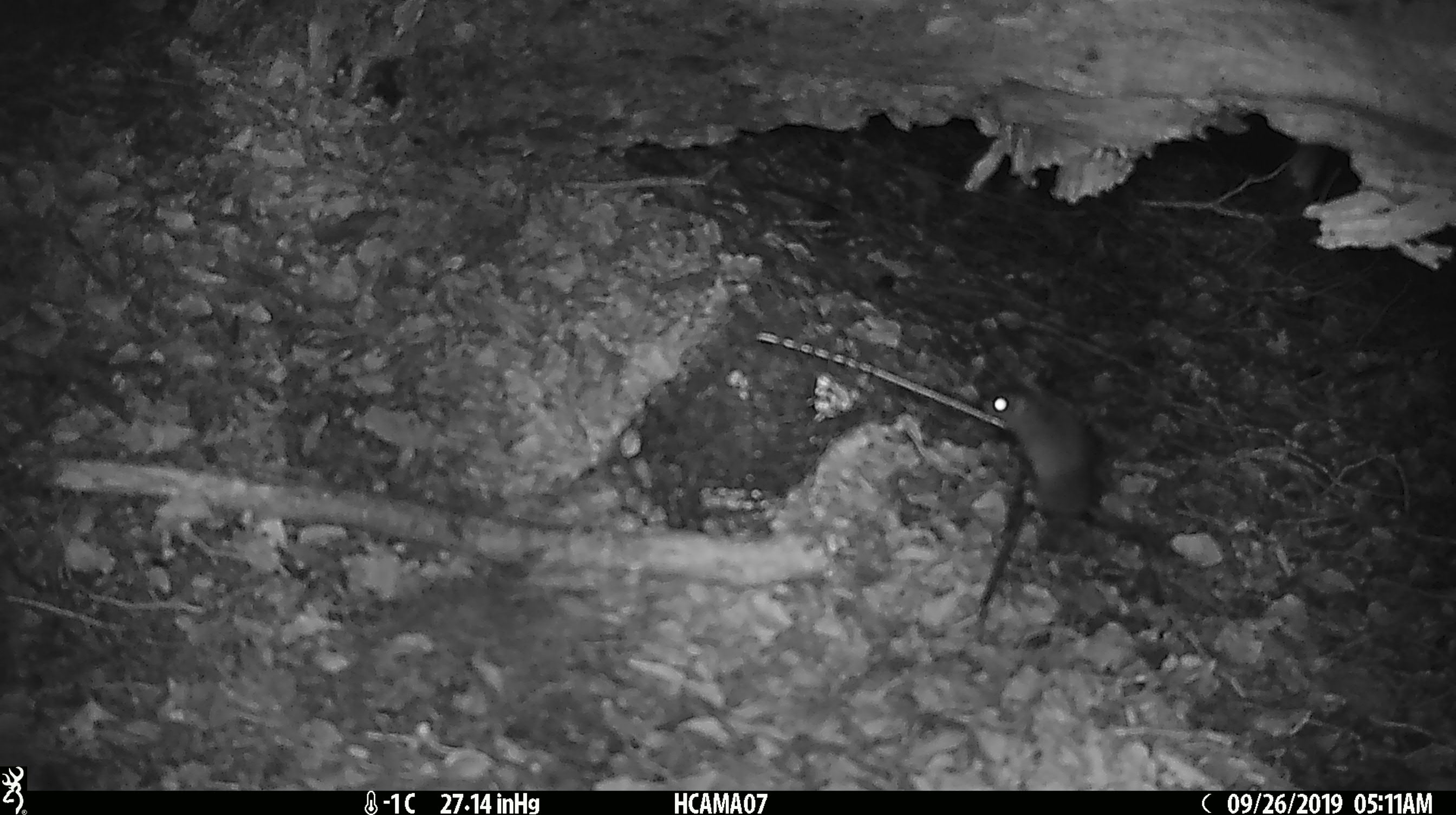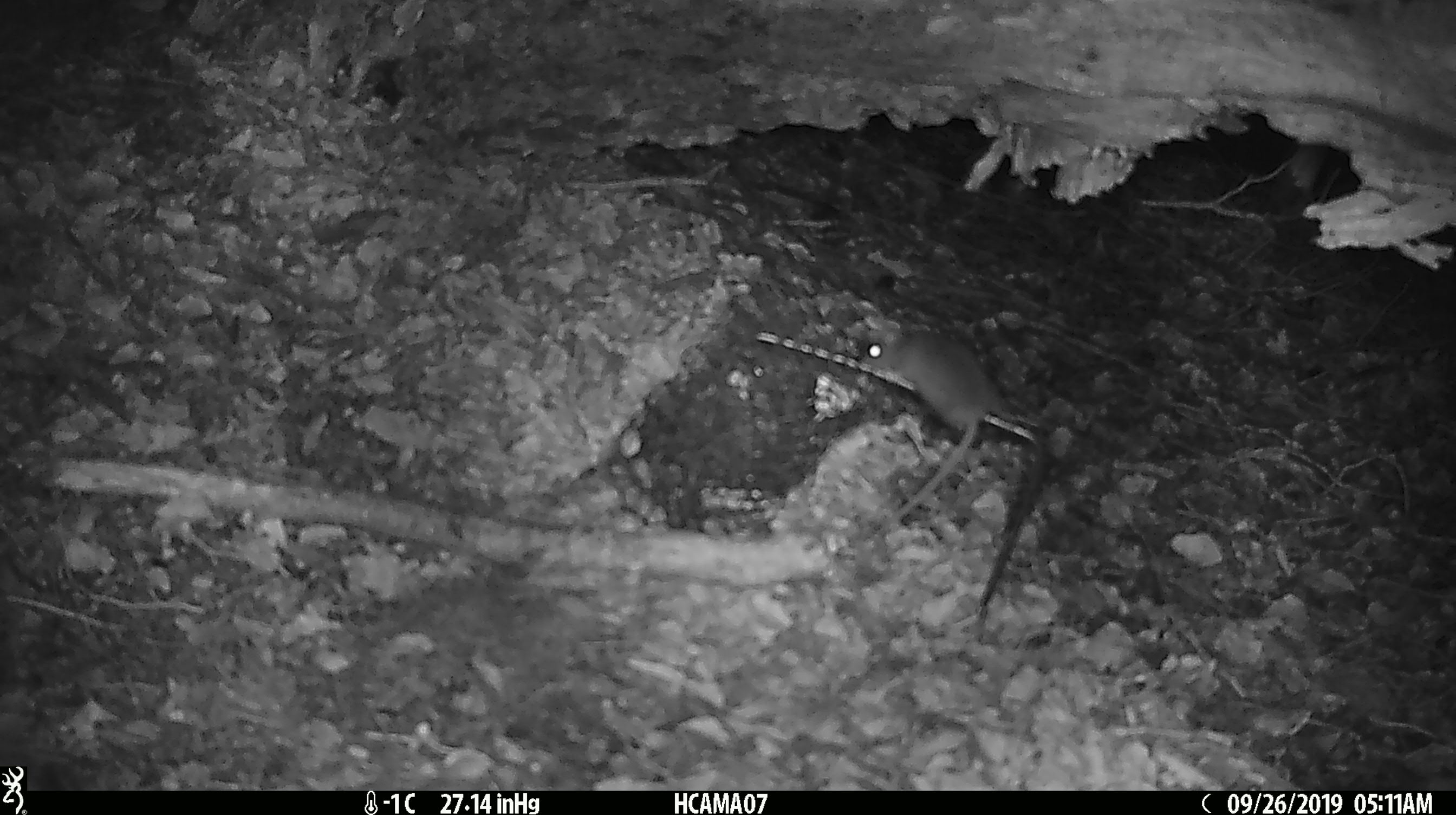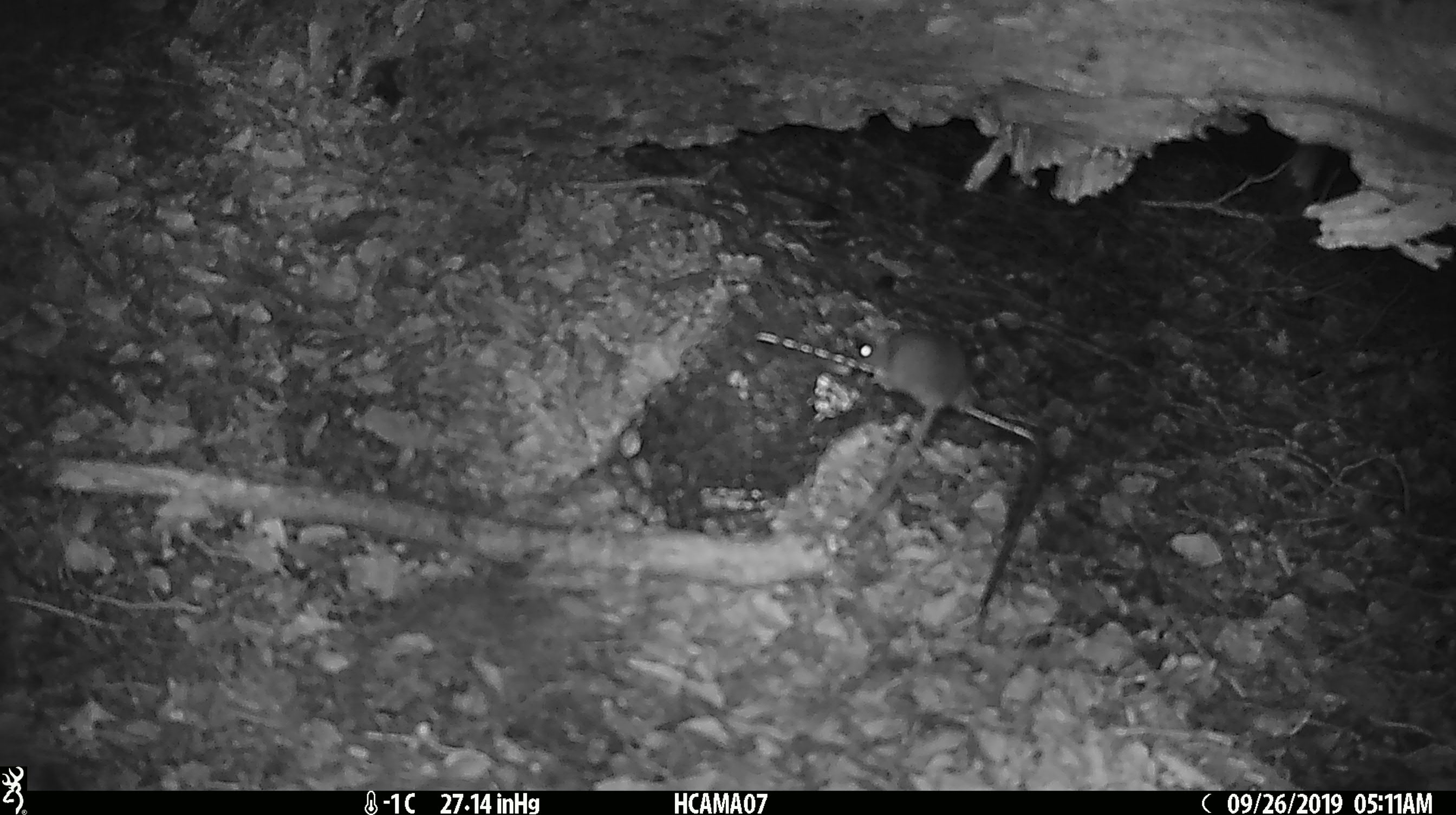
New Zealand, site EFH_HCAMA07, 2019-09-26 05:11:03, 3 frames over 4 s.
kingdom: Animalia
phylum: Chordata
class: Mammalia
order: Rodentia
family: Muridae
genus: Mus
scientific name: Mus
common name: mouse